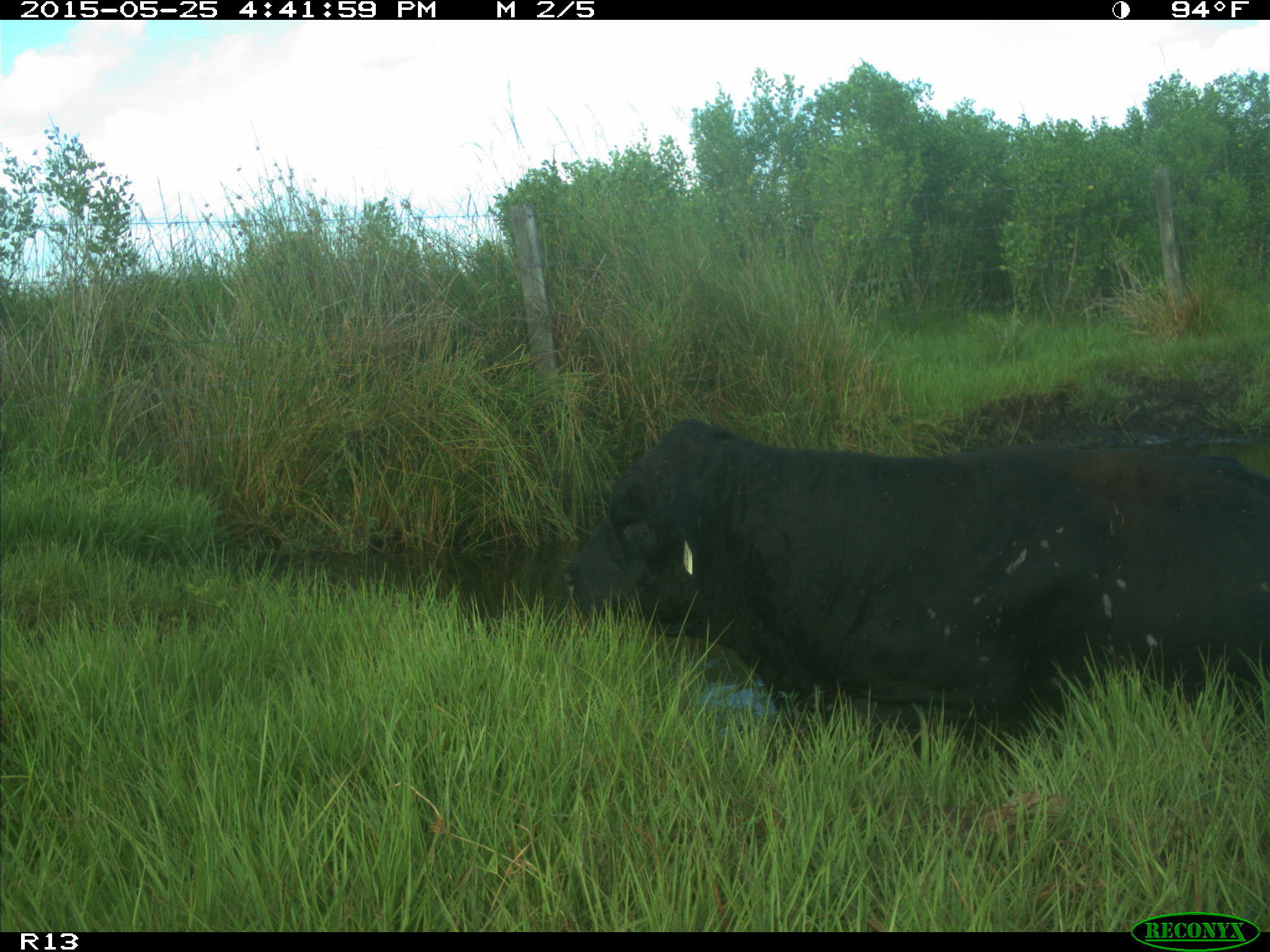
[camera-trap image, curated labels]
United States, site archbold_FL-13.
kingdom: Animalia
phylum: Chordata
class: Mammalia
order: Artiodactyla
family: Bovidae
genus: Bos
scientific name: Bos taurus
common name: domestic cow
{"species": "Bos taurus (domestic cow)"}